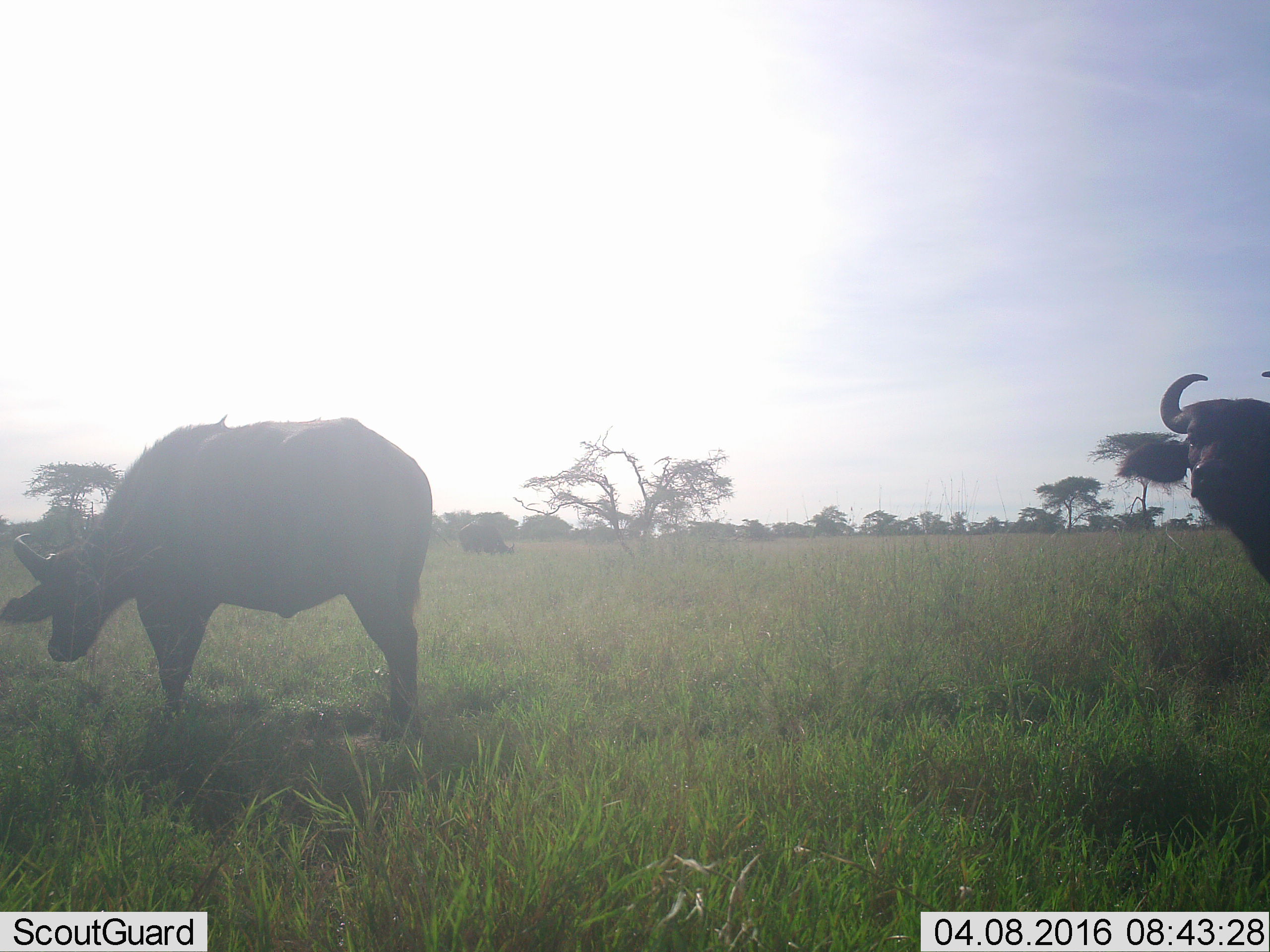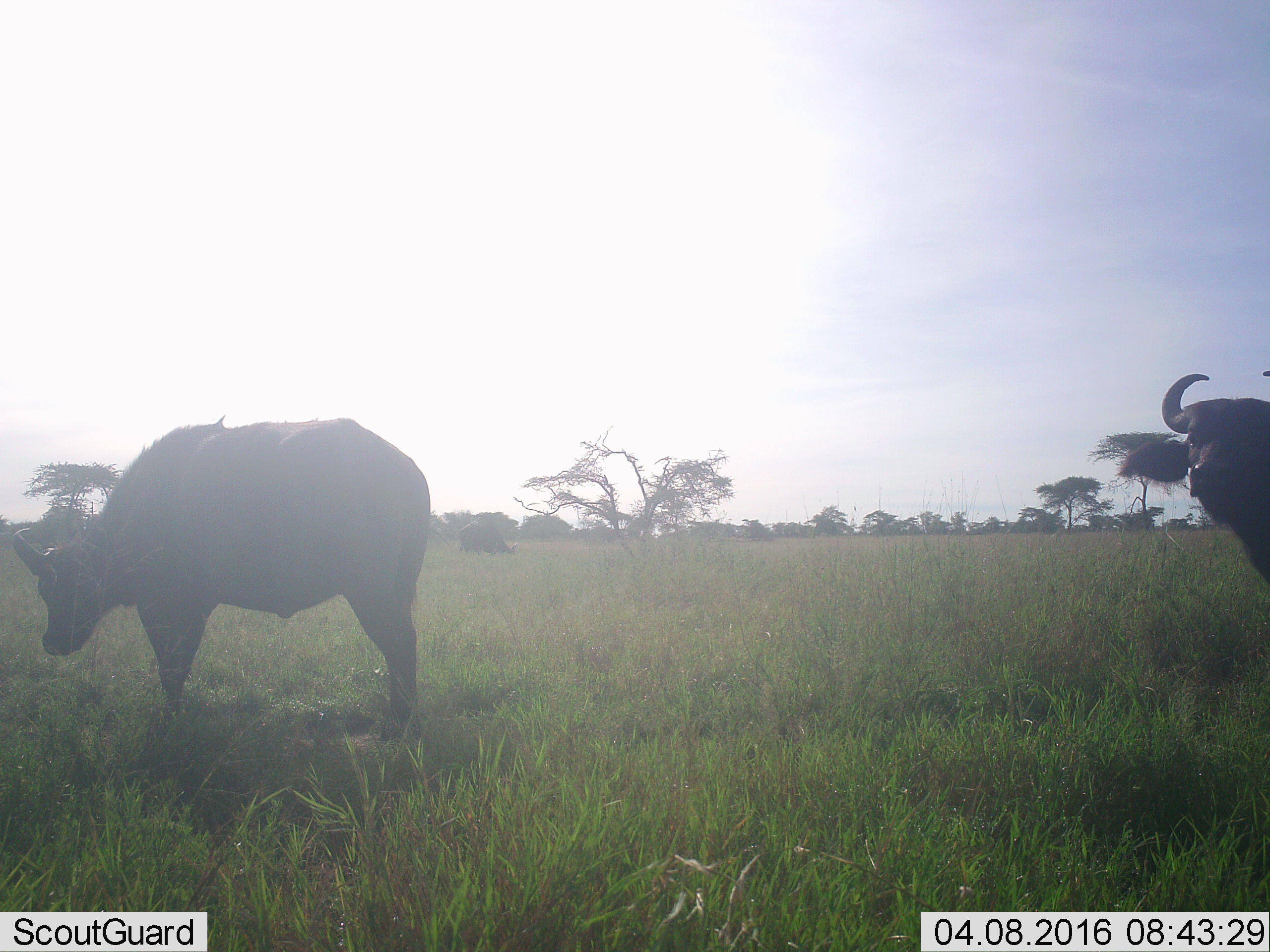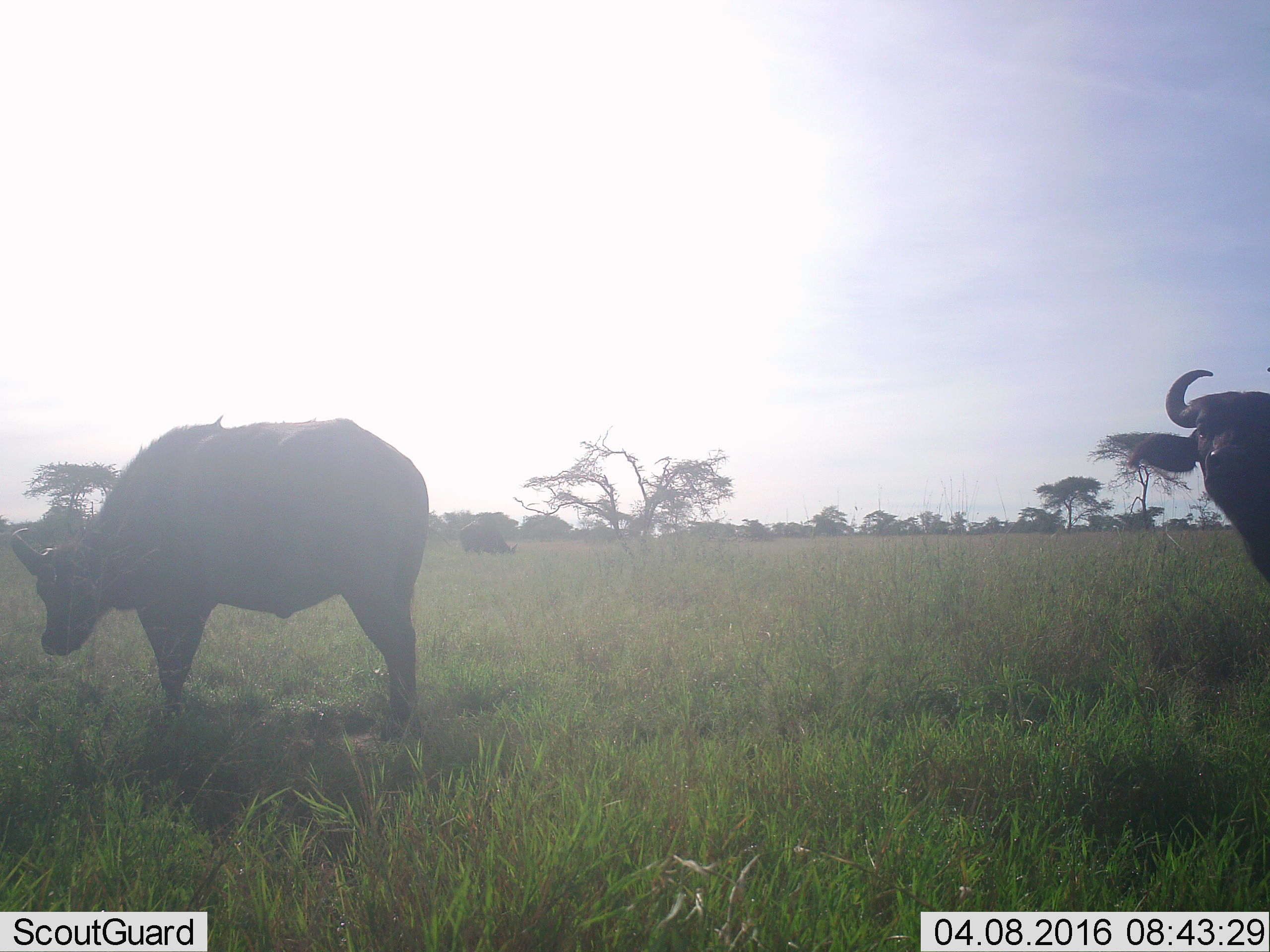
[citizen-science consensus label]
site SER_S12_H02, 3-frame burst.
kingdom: Animalia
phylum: Chordata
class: Mammalia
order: Artiodactyla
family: Bovidae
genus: Syncerus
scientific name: Syncerus caffer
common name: african buffalo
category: buffalo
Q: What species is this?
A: Buffalo (african buffalo) (Syncerus caffer).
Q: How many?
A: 3.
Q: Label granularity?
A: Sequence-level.